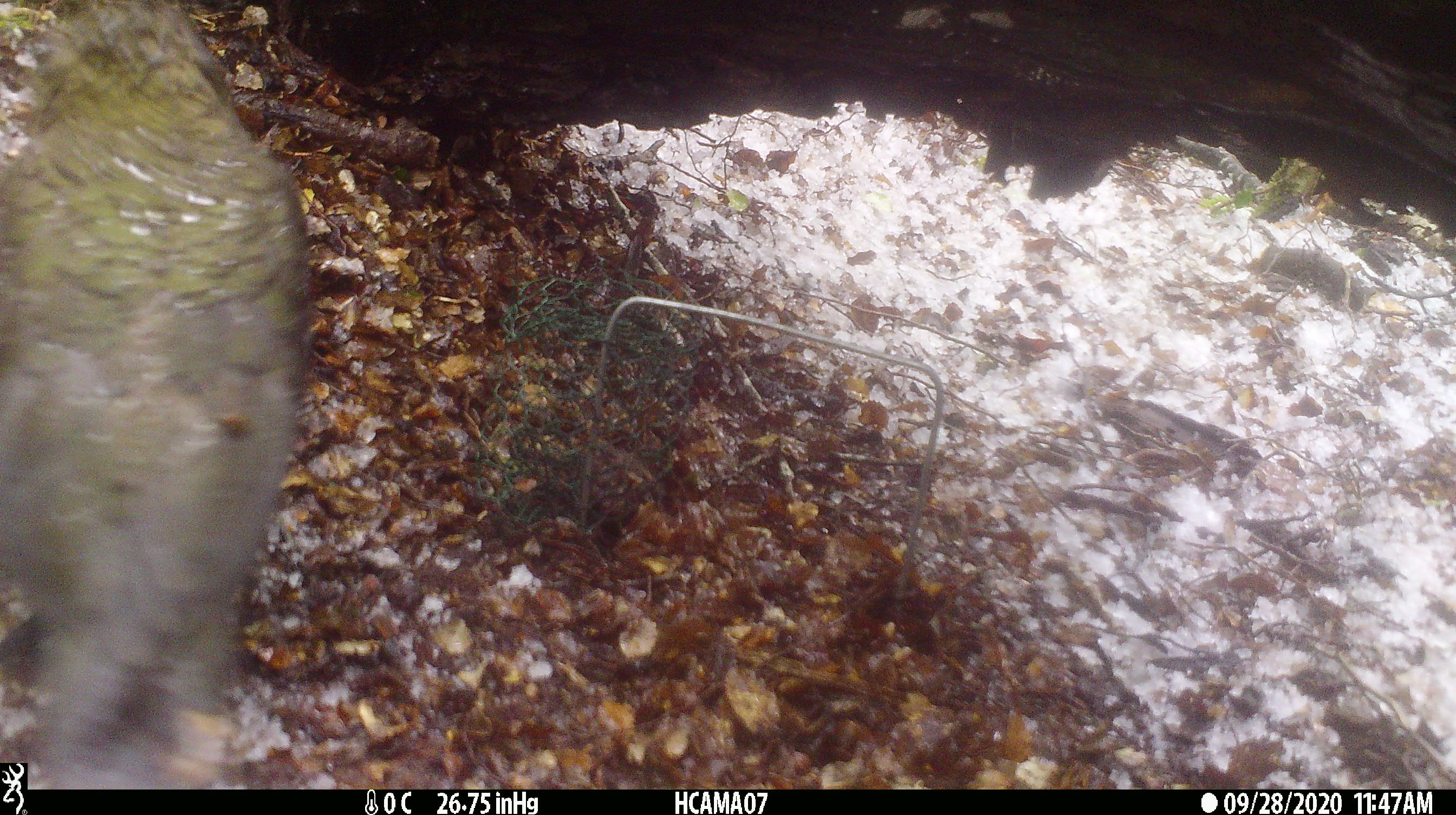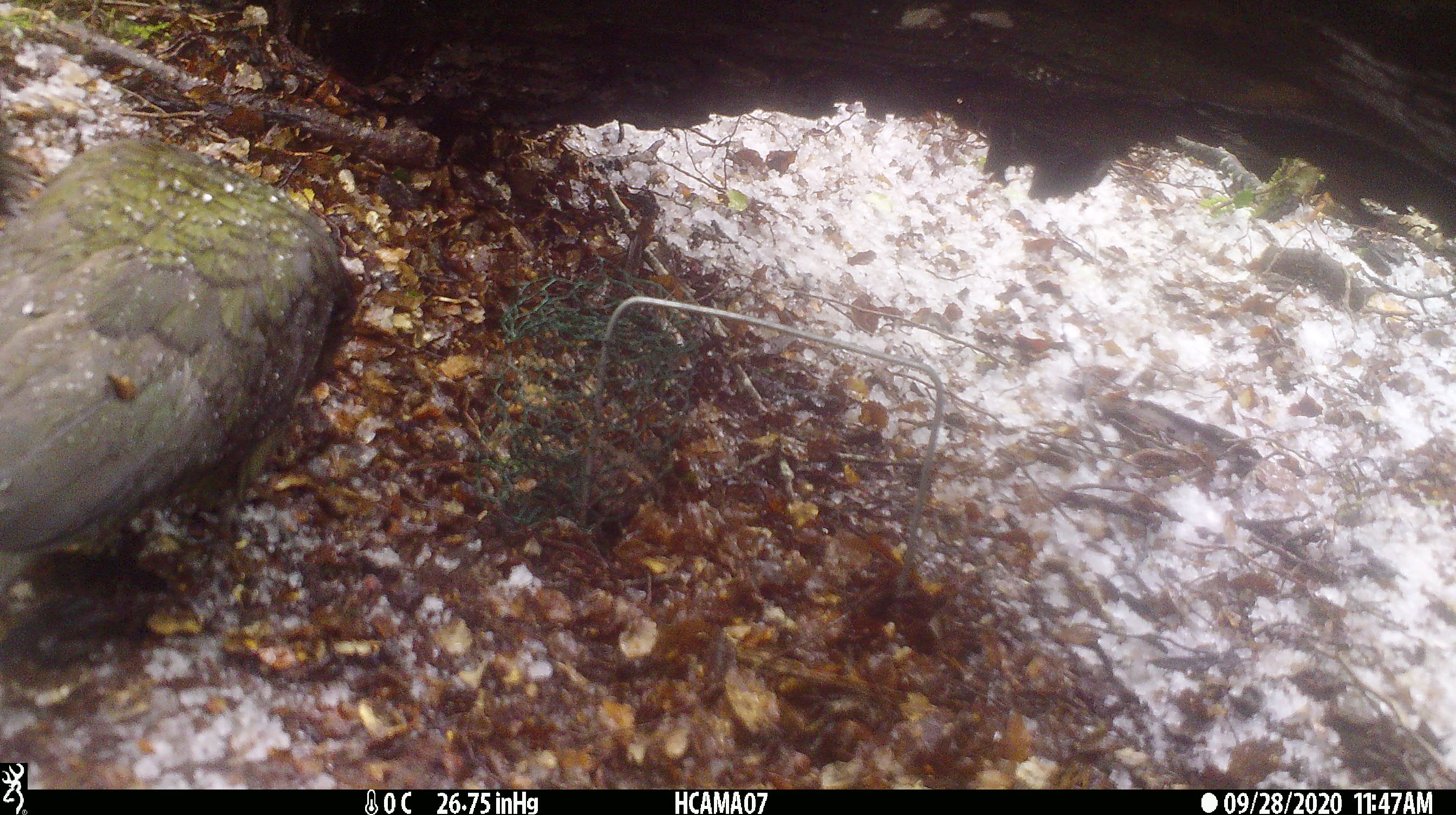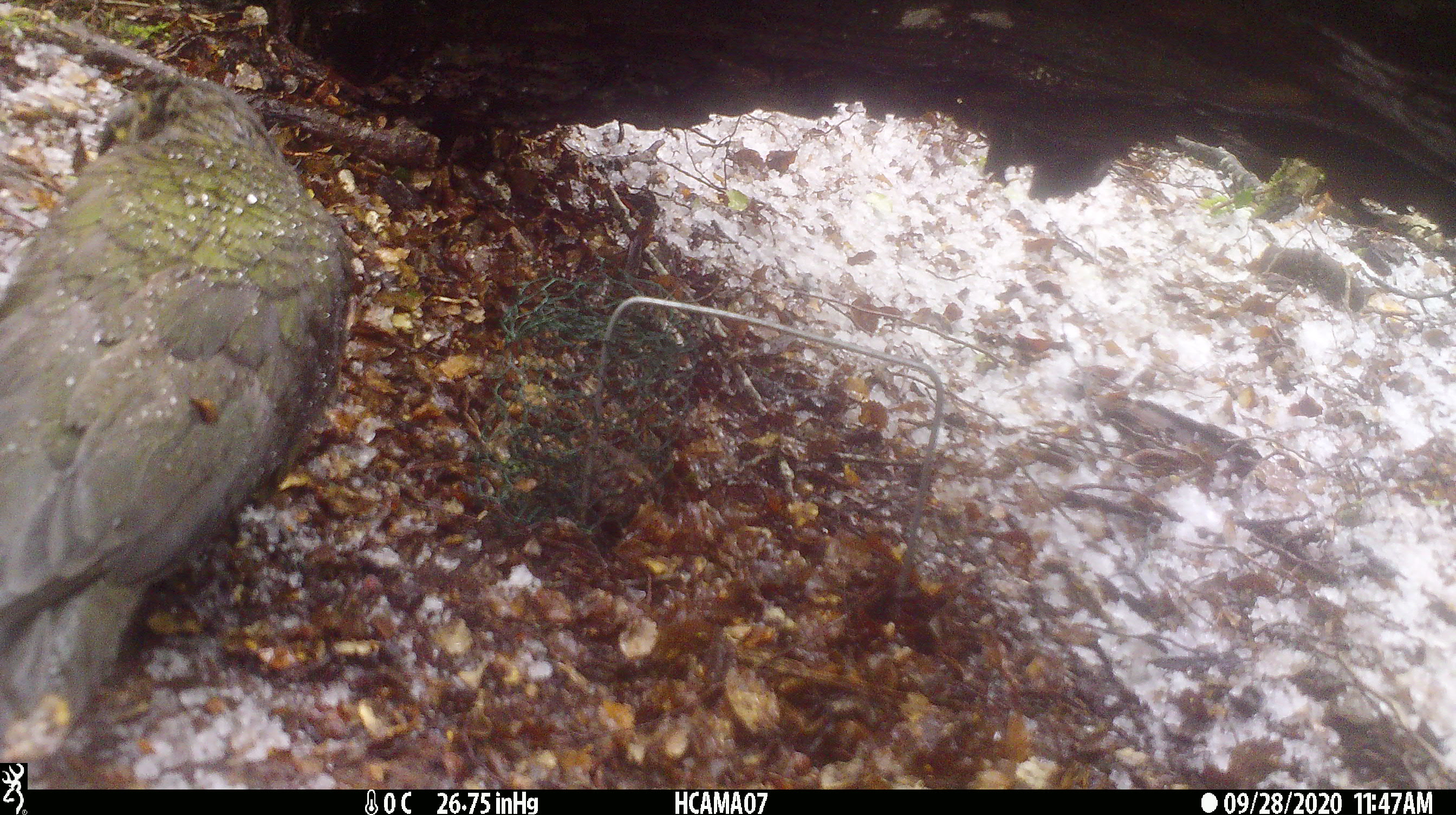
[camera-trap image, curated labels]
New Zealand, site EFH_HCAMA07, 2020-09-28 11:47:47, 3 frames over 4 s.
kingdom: Animalia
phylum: Chordata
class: Aves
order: Psittaciformes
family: Strigopidae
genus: Nestor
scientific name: Nestor notabilis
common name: kea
Kea (Nestor notabilis).